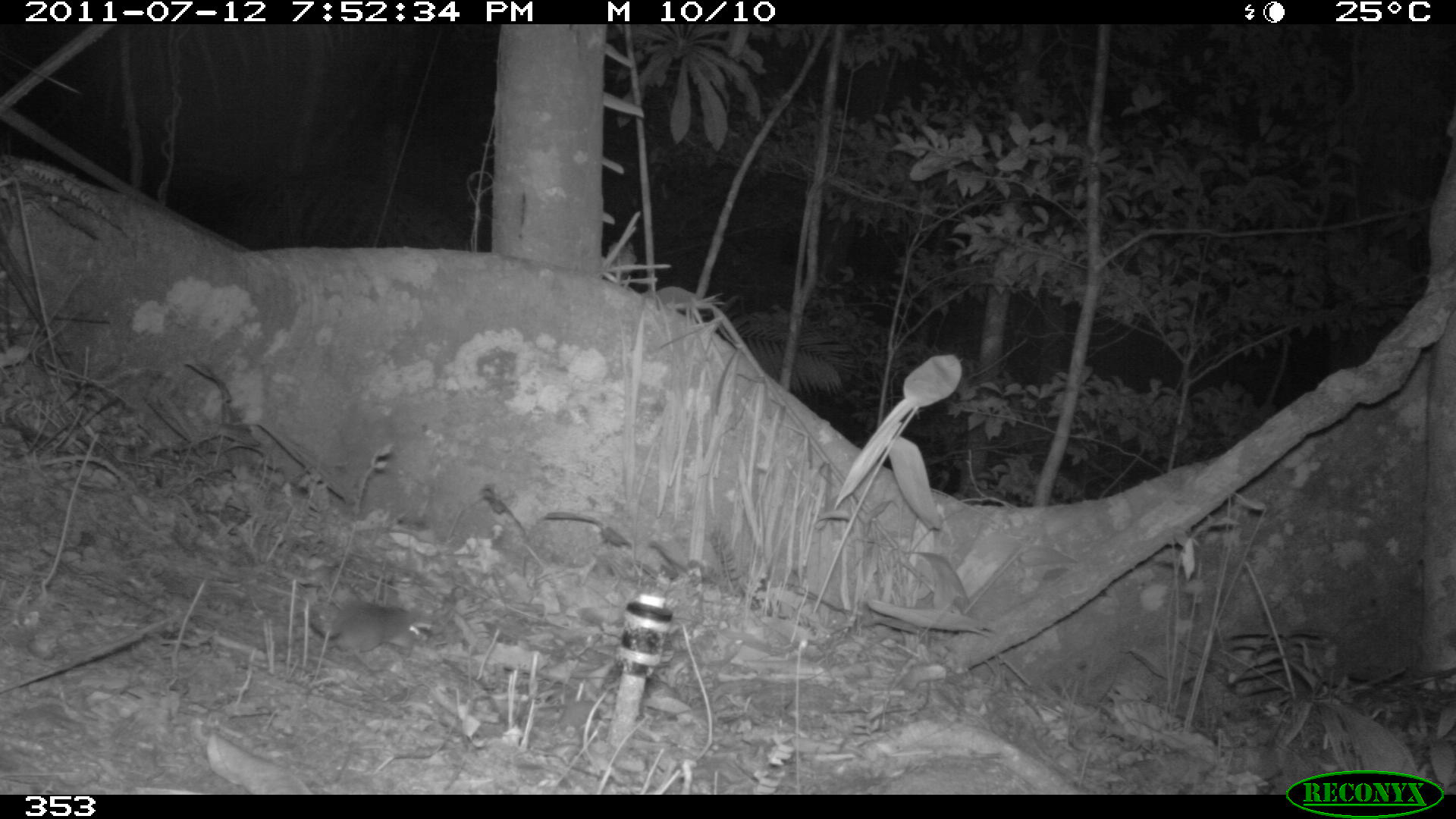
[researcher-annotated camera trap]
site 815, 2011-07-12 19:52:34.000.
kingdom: Animalia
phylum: Chordata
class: Mammalia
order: Rodentia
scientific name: Rodentia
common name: rodents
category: unknown rodent